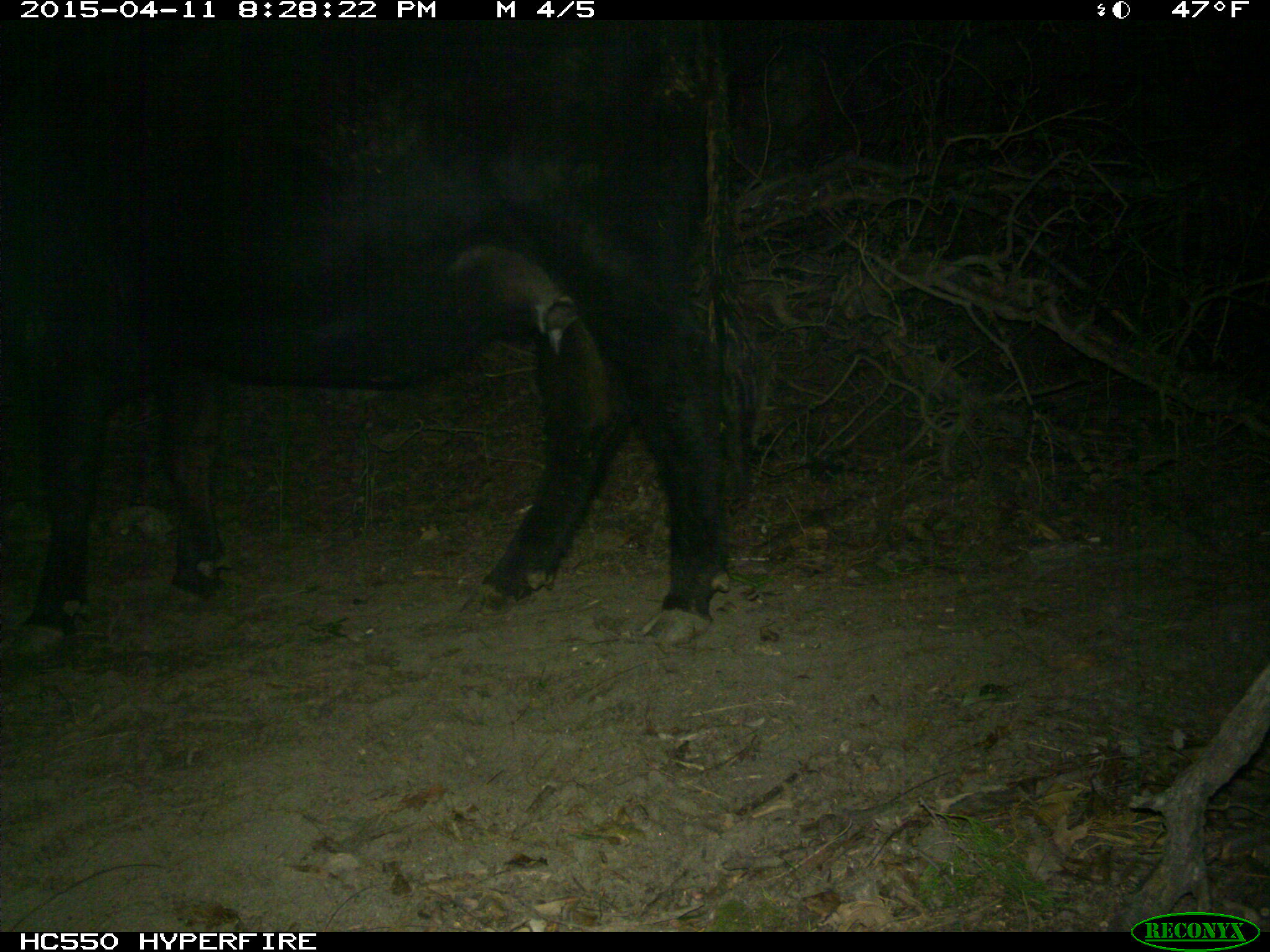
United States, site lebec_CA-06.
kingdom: Animalia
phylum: Chordata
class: Mammalia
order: Artiodactyla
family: Bovidae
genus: Bos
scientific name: Bos taurus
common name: domestic cow